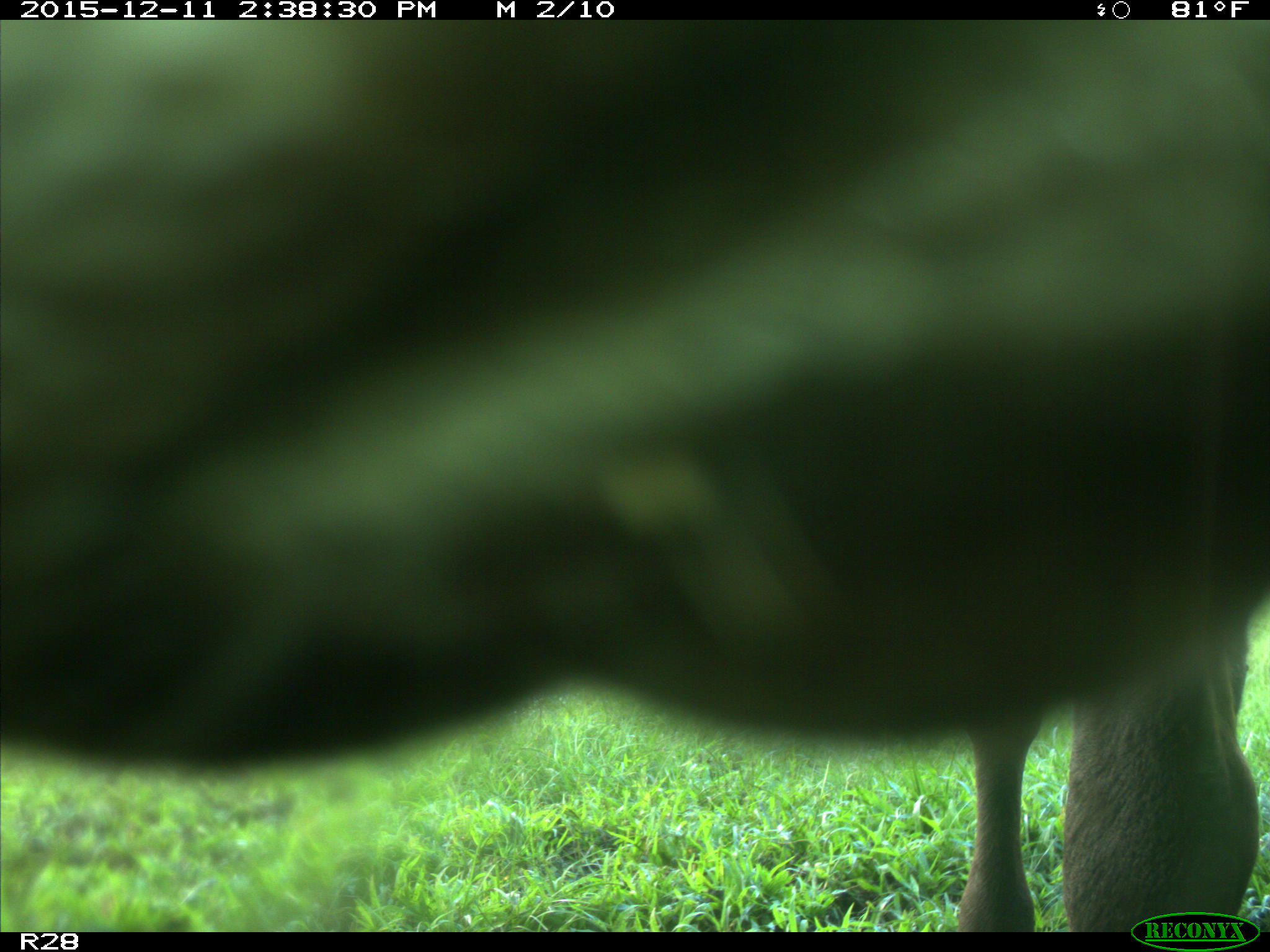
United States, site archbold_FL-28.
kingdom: Animalia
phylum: Chordata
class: Mammalia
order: Artiodactyla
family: Bovidae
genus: Bos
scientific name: Bos taurus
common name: domestic cow